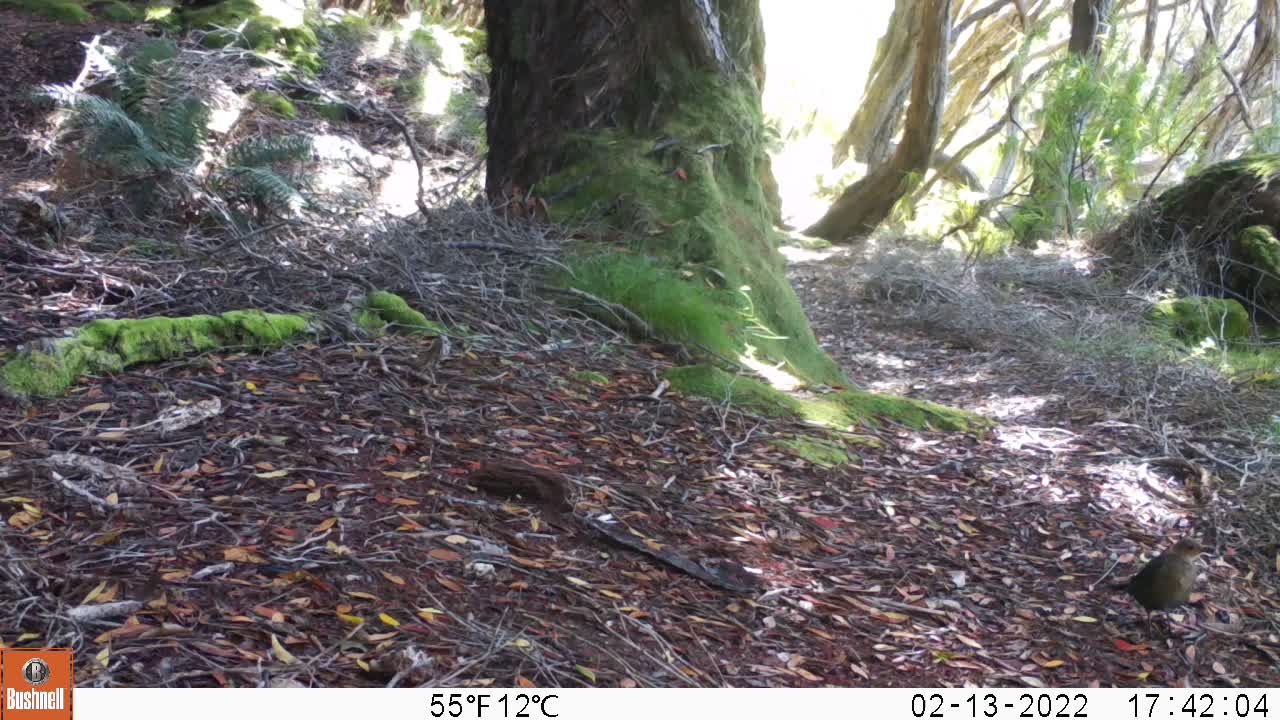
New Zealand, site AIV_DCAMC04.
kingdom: Animalia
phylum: Chordata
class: Aves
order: Passeriformes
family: Turdidae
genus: Turdus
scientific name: Turdus merula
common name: eurasian blackbird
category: blackbird